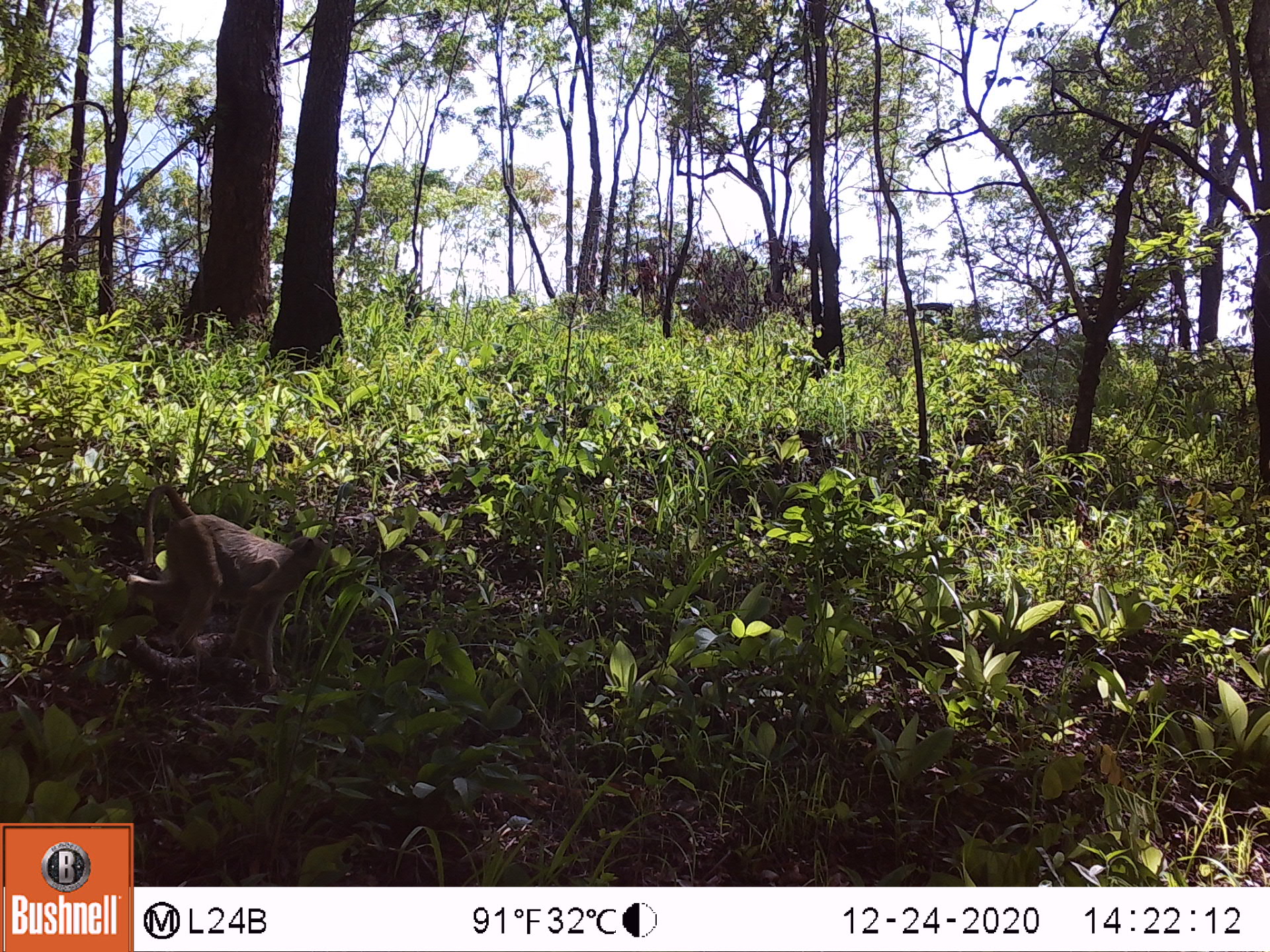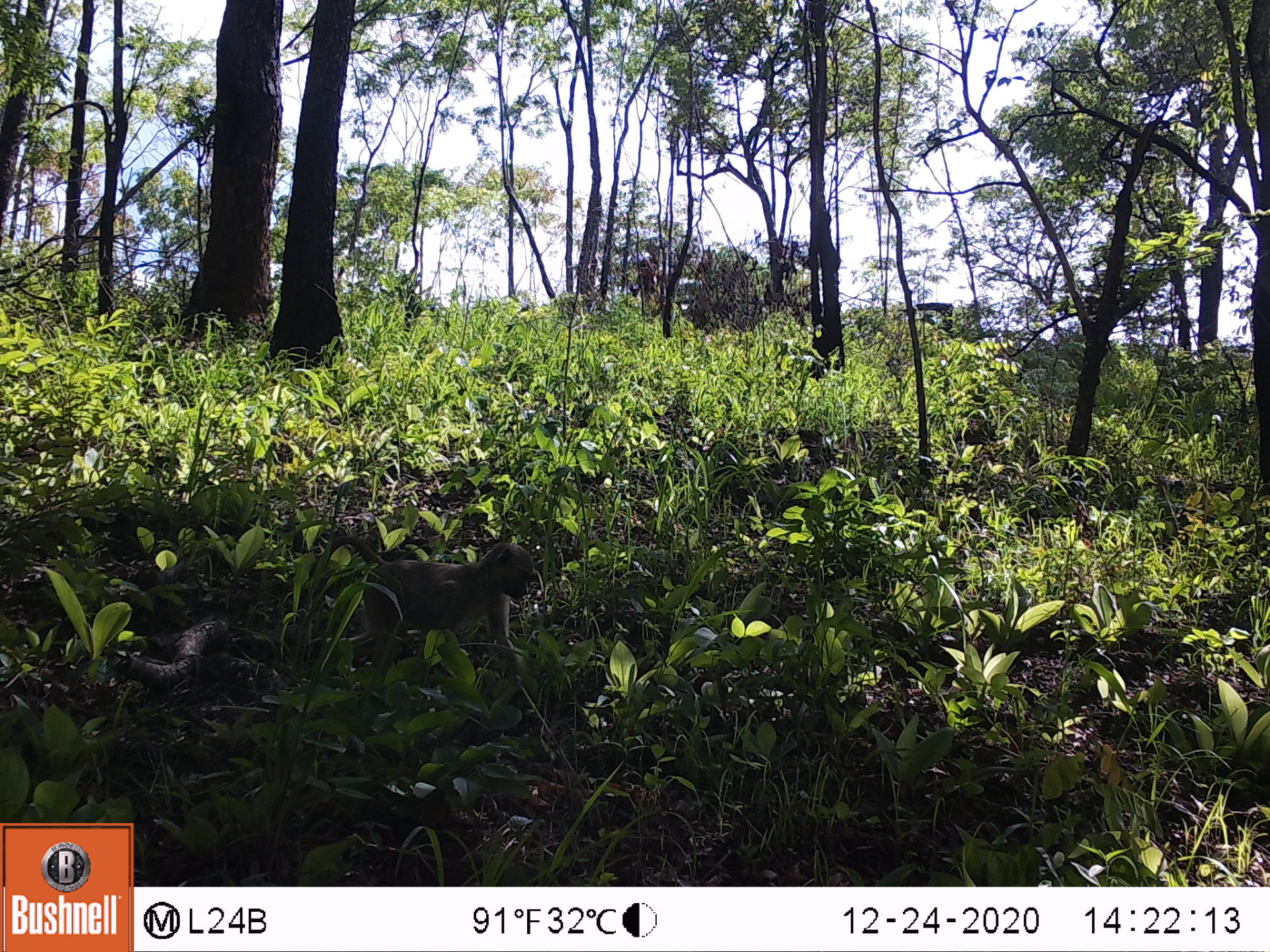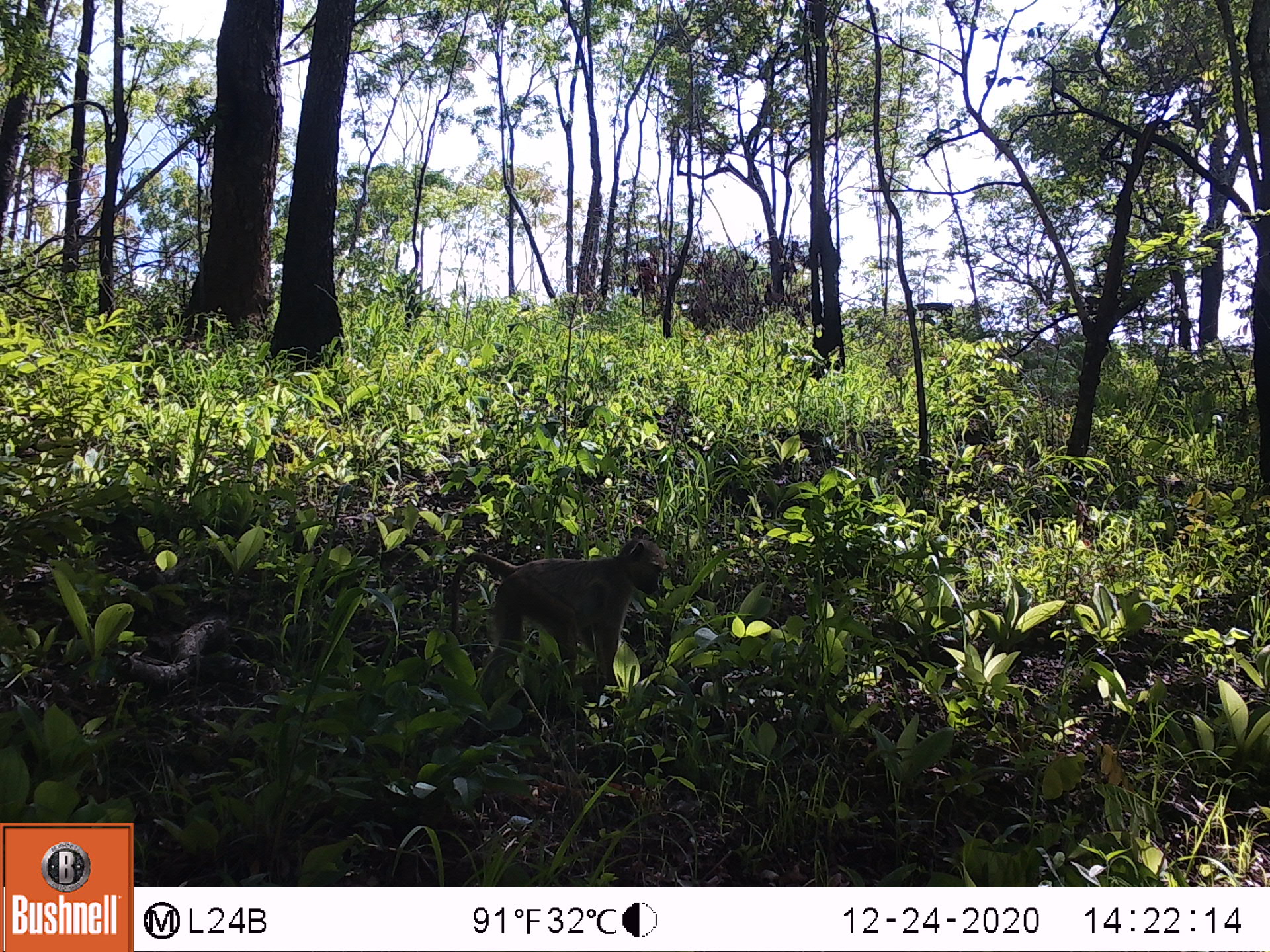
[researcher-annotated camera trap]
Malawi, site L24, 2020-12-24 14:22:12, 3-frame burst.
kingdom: Animalia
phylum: Chordata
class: Mammalia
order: Primates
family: Cercopithecidae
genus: Papio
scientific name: Papio cynocephalus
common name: yellow baboon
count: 1